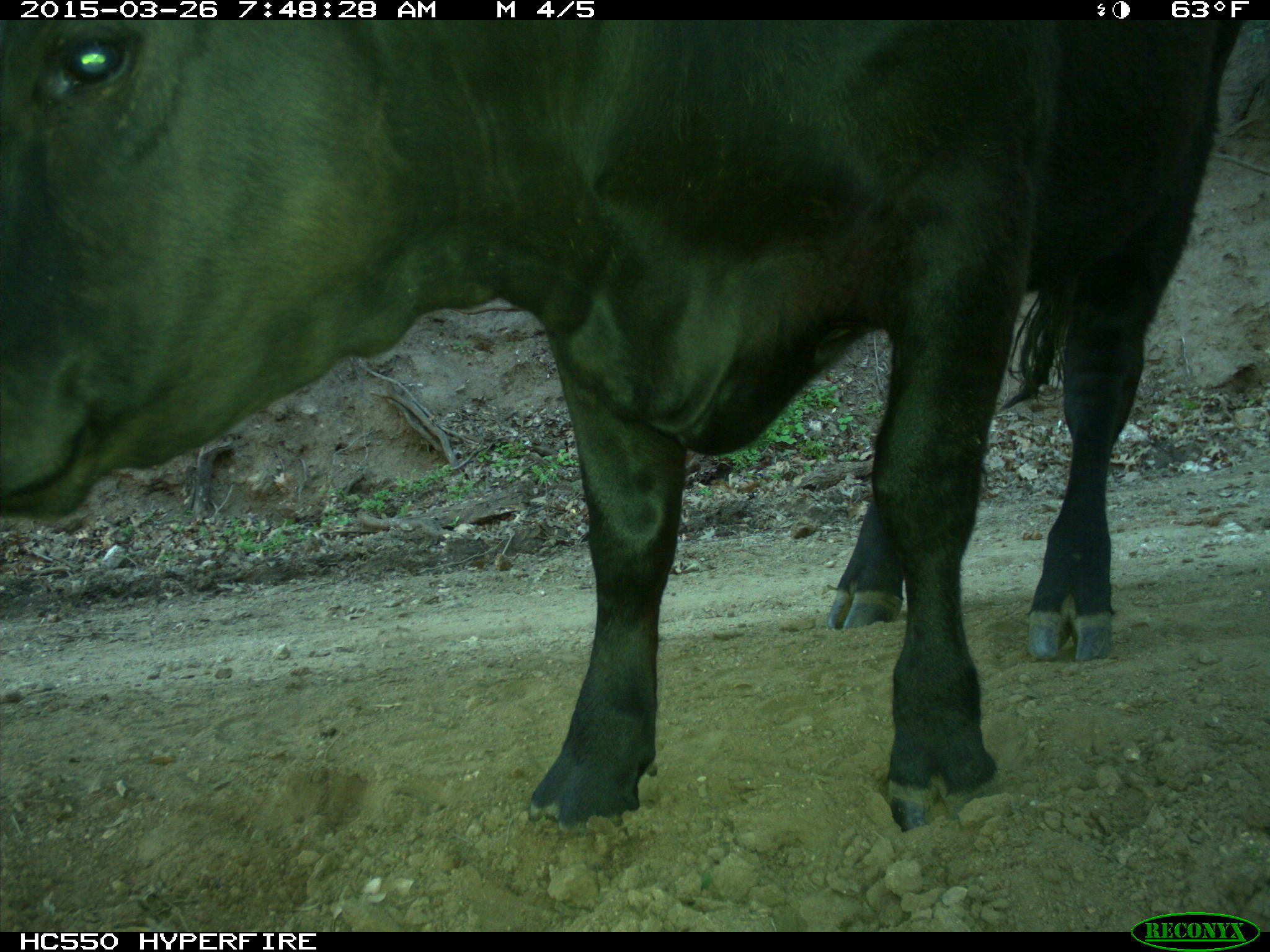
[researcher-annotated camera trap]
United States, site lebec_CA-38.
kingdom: Animalia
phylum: Chordata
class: Mammalia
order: Artiodactyla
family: Bovidae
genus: Bos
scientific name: Bos taurus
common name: domestic cow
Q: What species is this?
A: Bos taurus (domestic cow).